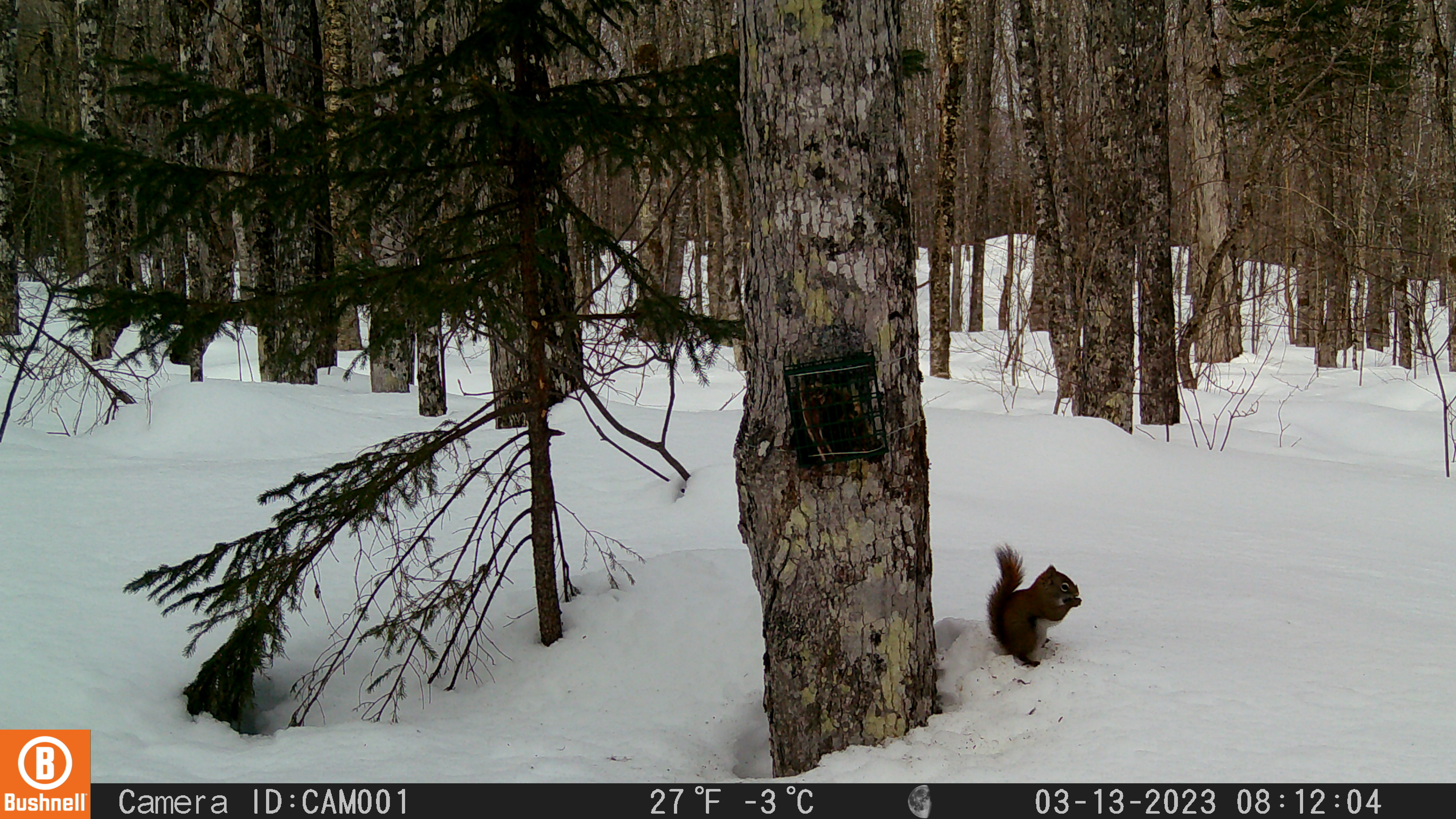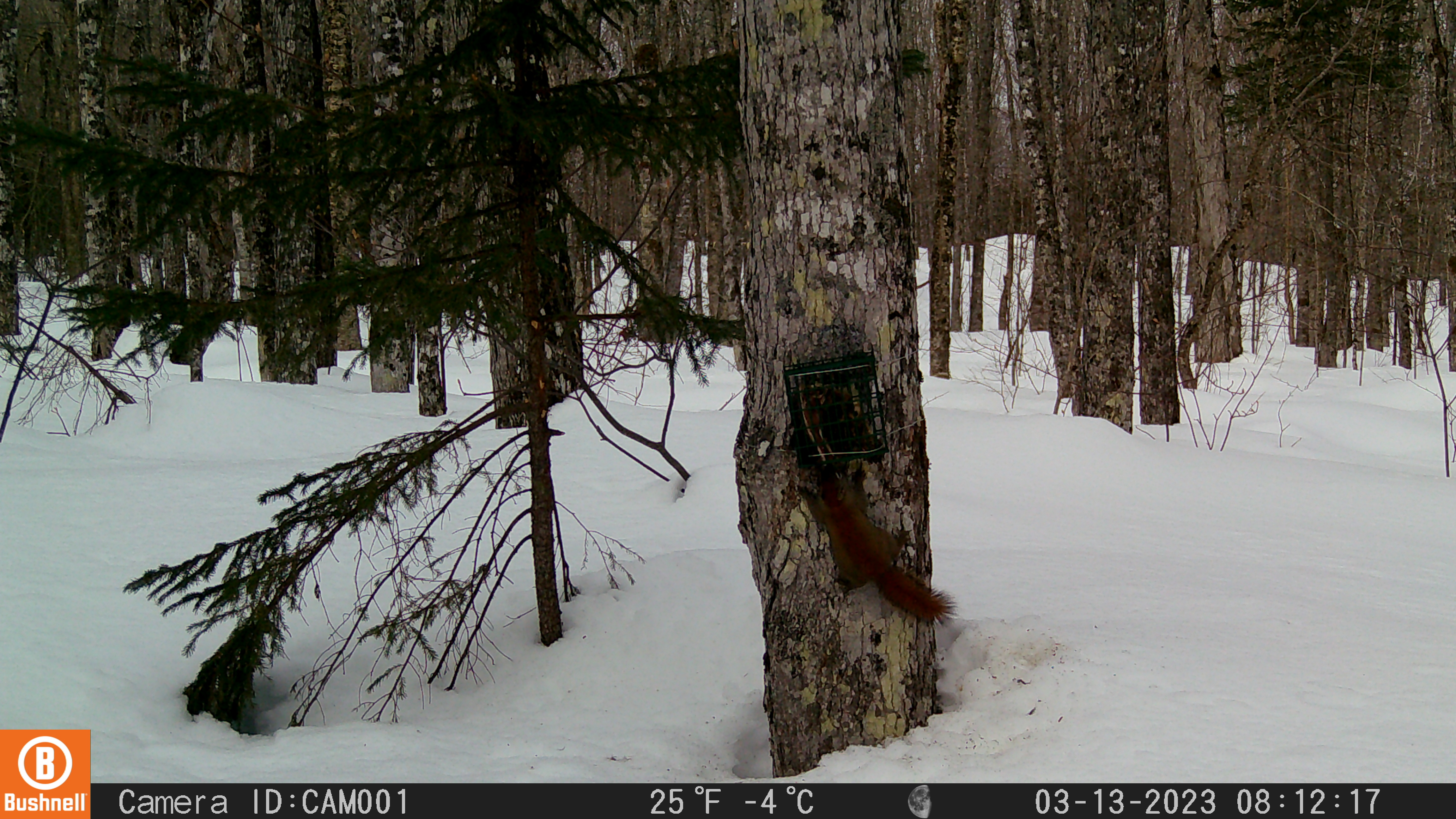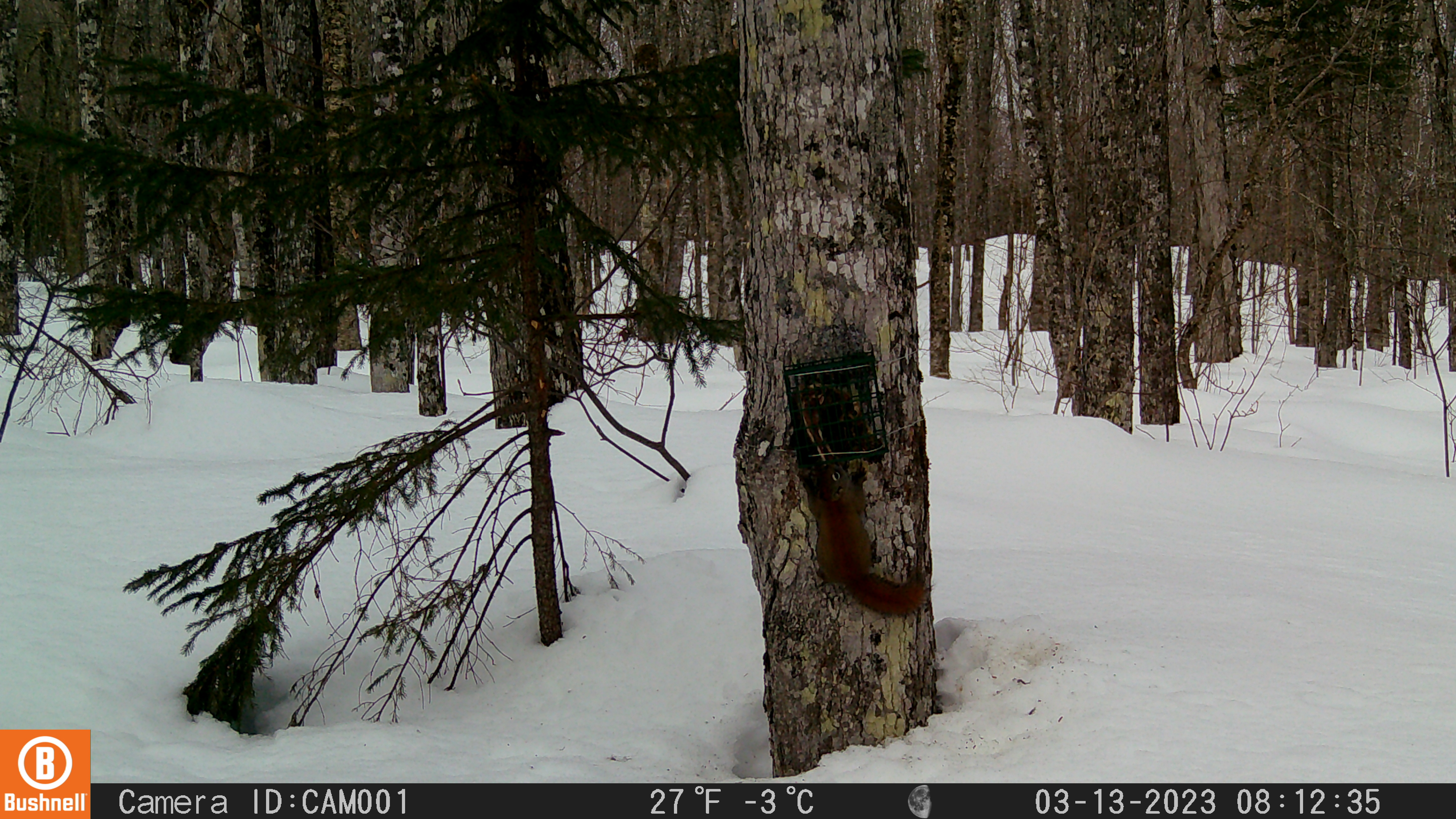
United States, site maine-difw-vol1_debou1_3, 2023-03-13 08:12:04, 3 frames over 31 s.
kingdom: Animalia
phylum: Chordata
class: Mammalia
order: Rodentia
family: Sciuridae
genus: Tamiasciurus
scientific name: Tamiasciurus hudsonicus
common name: red squirrel